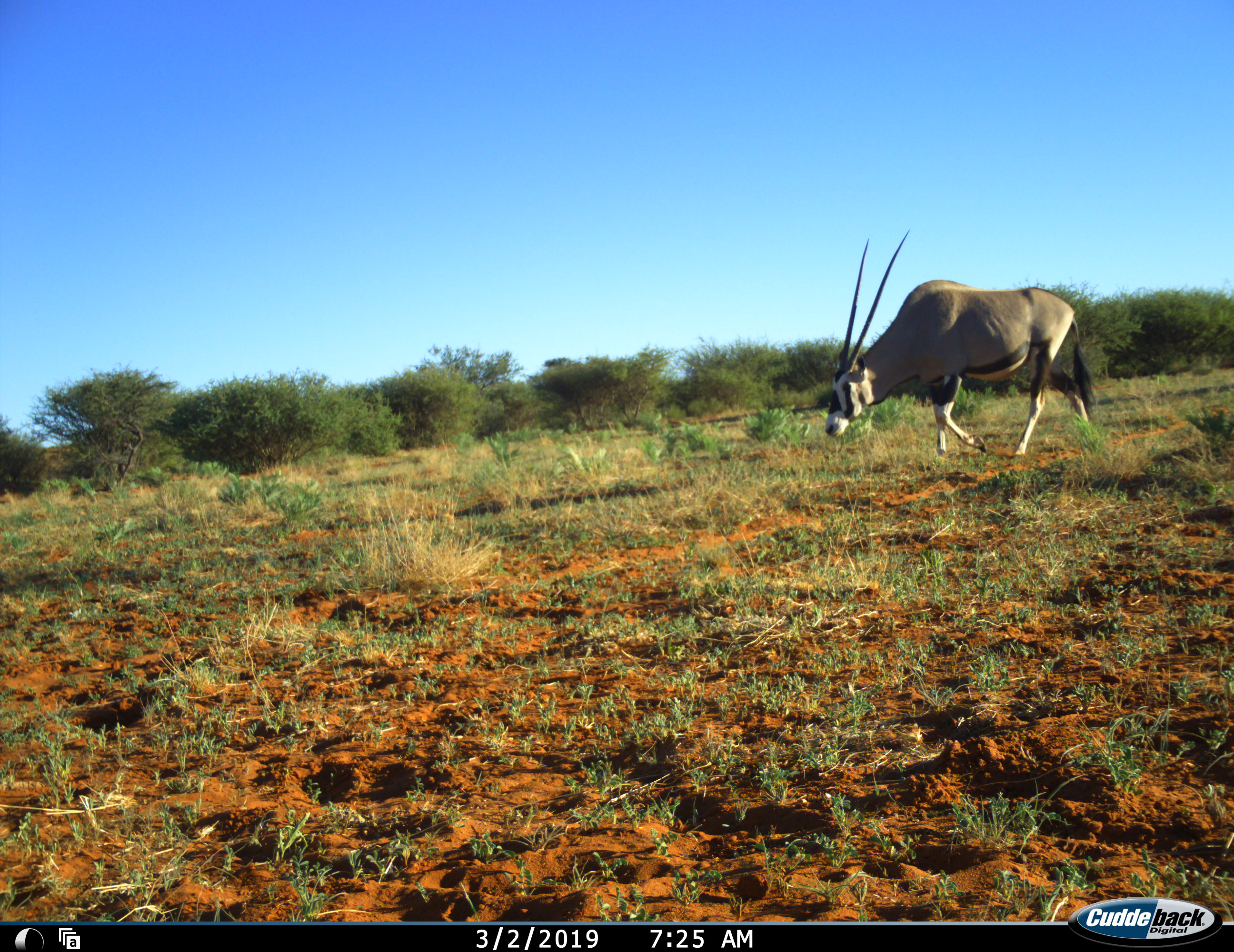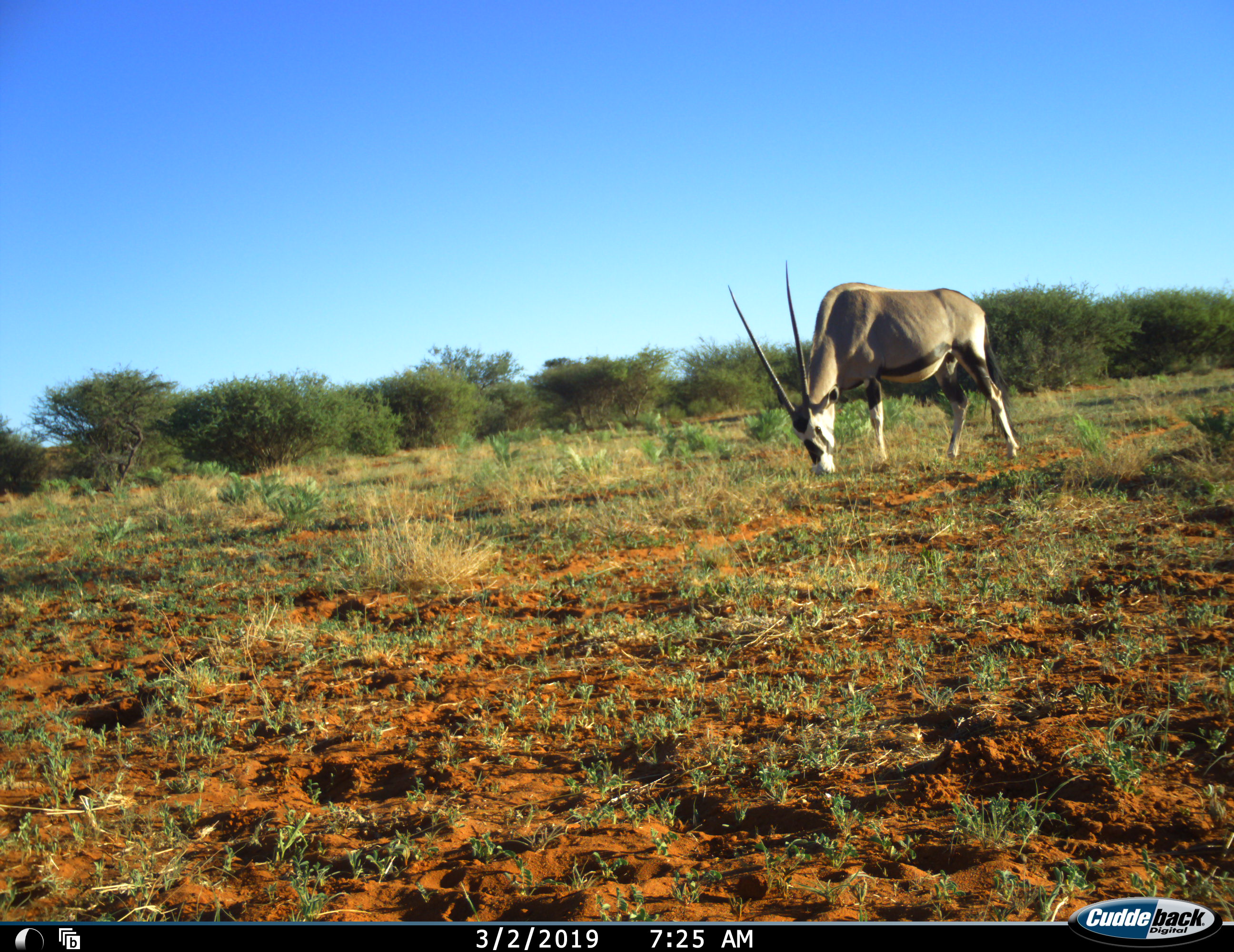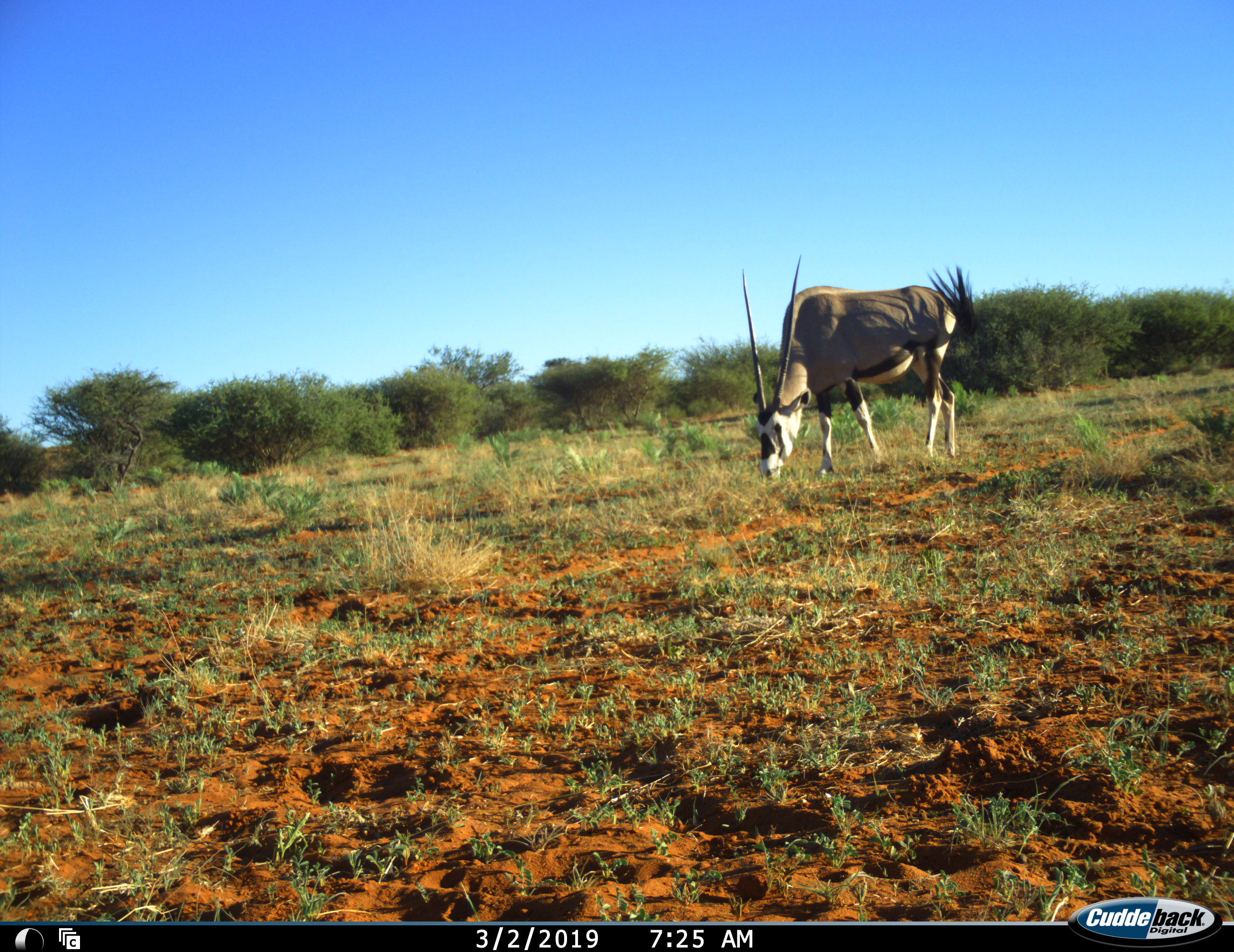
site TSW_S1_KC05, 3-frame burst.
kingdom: Animalia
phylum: Chordata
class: Mammalia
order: Artiodactyla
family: Bovidae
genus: Oryx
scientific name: Oryx gazella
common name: gemsbok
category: oryx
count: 1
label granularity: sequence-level